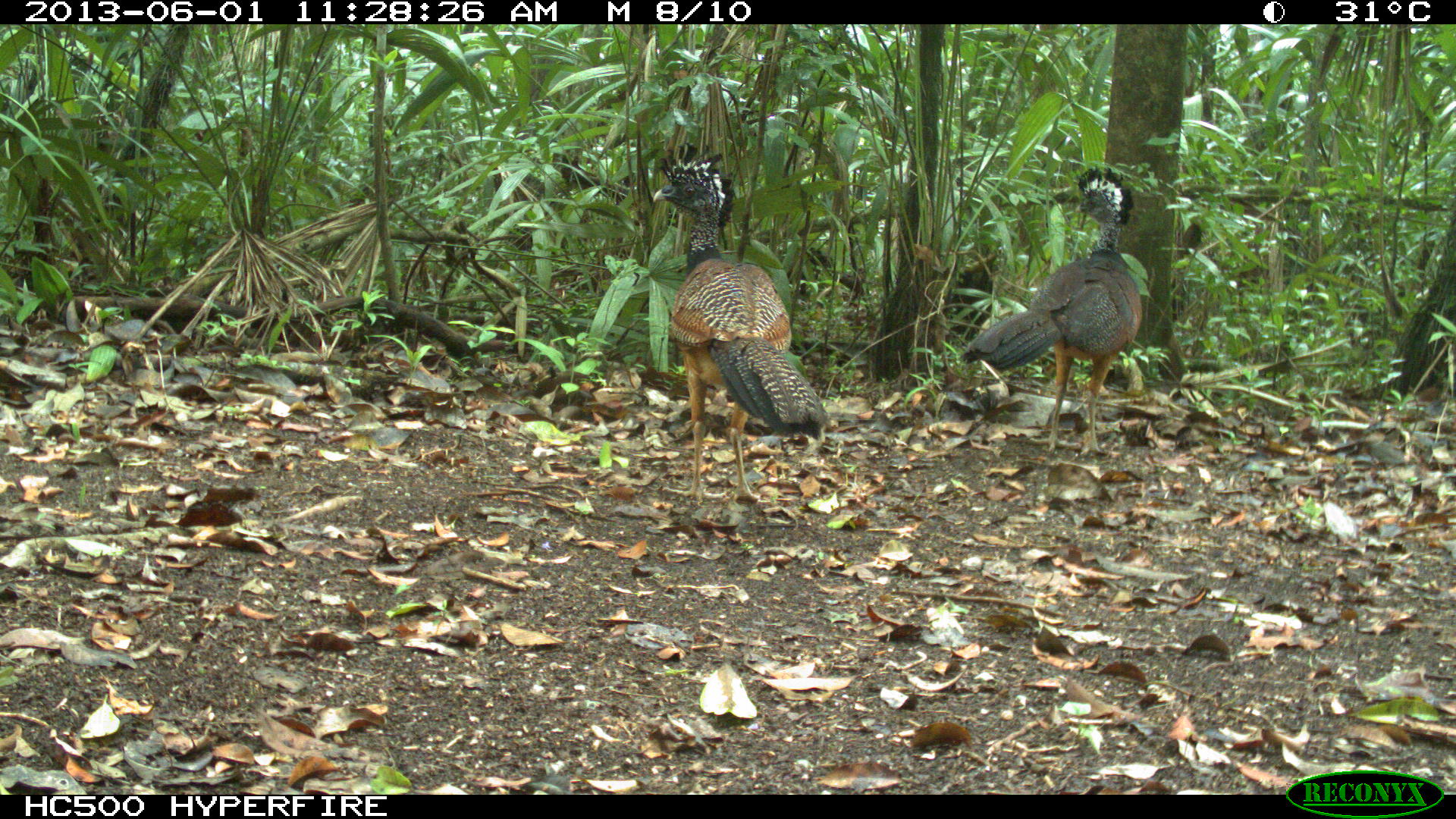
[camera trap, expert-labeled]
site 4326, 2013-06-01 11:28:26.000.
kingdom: Animalia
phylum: Chordata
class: Aves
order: Galliformes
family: Cracidae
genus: Crax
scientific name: Crax rubra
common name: great curassow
Crax rubra (great curassow), count 3.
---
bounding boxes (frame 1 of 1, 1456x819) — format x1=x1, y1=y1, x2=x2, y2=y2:
crax rubra: x1=652, y1=140, x2=828, y2=505; x1=958, y1=166, x2=1141, y2=460